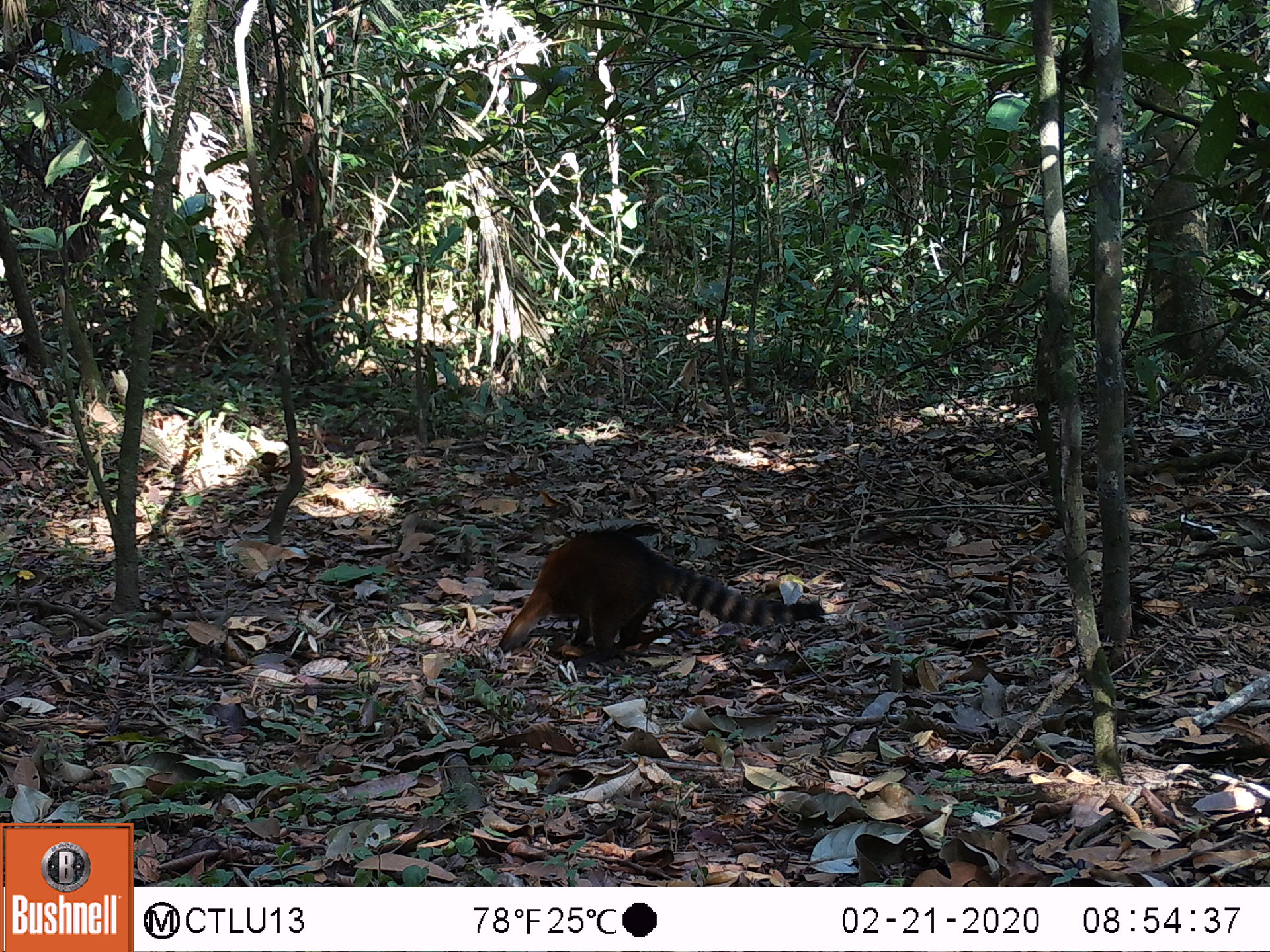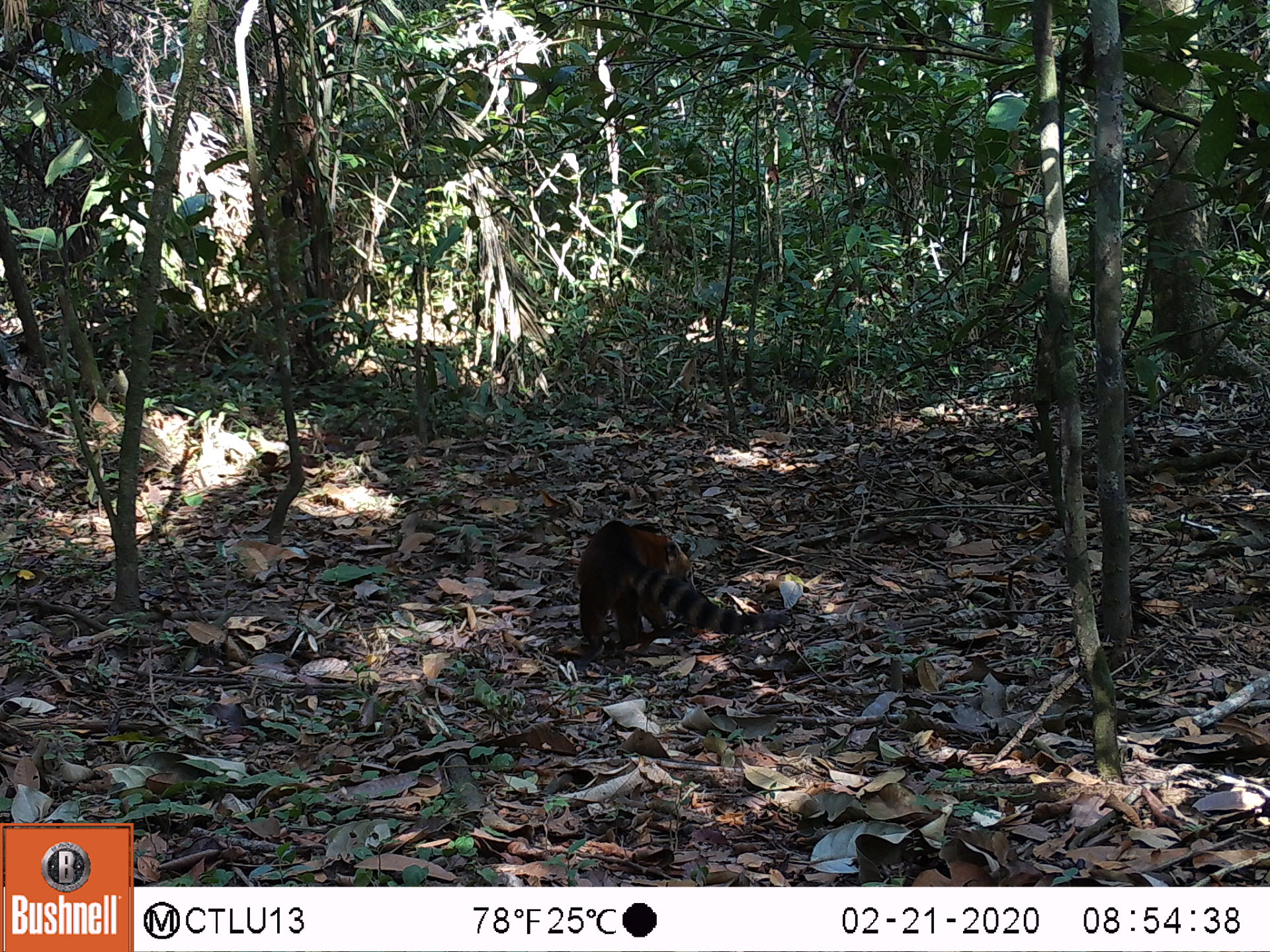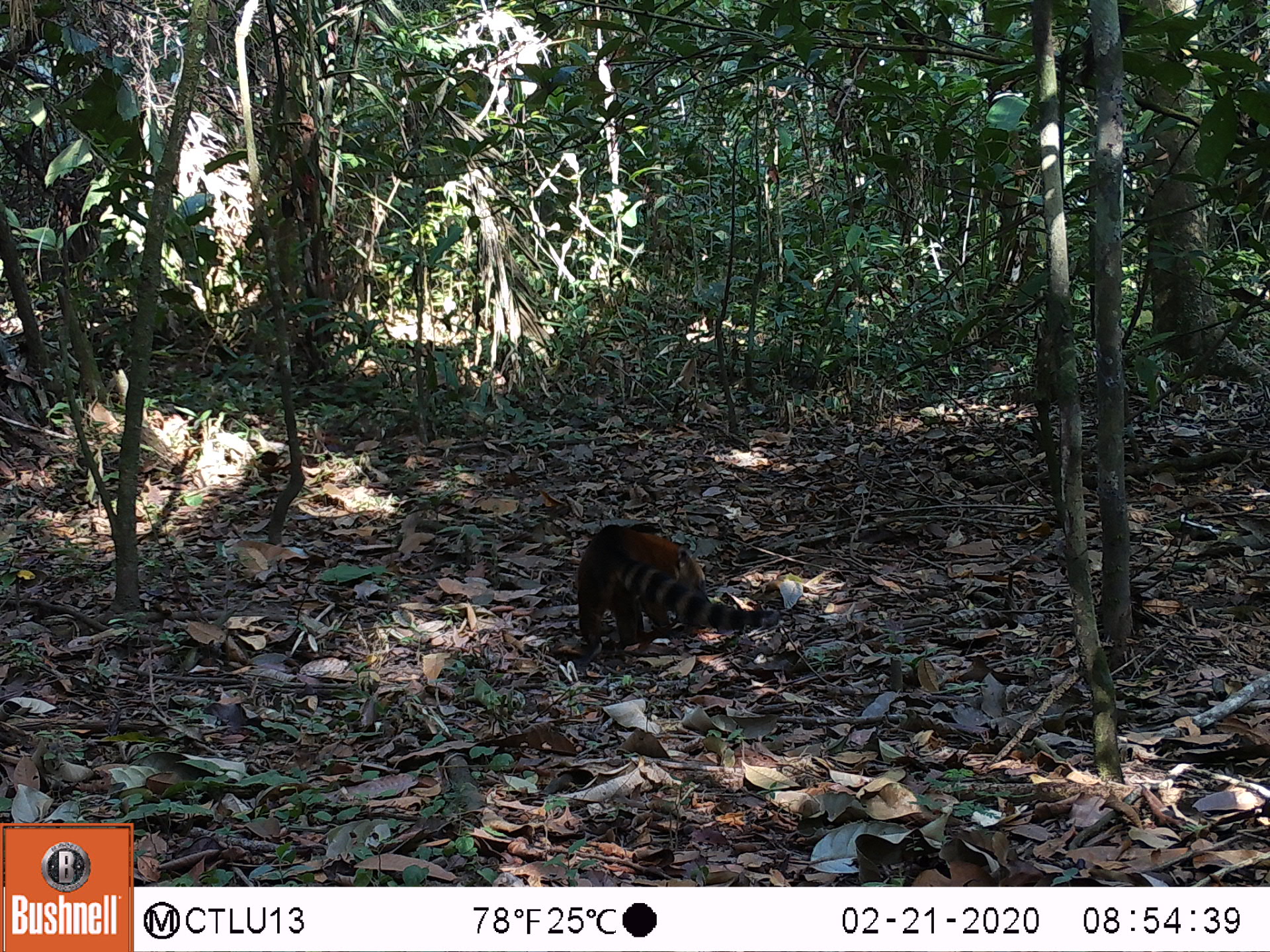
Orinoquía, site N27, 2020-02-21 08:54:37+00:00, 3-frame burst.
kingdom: Animalia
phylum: Chordata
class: Mammalia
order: Carnivora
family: Procyonidae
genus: Nasua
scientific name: Nasua nasua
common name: south american coati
South american coati (Nasua nasua).